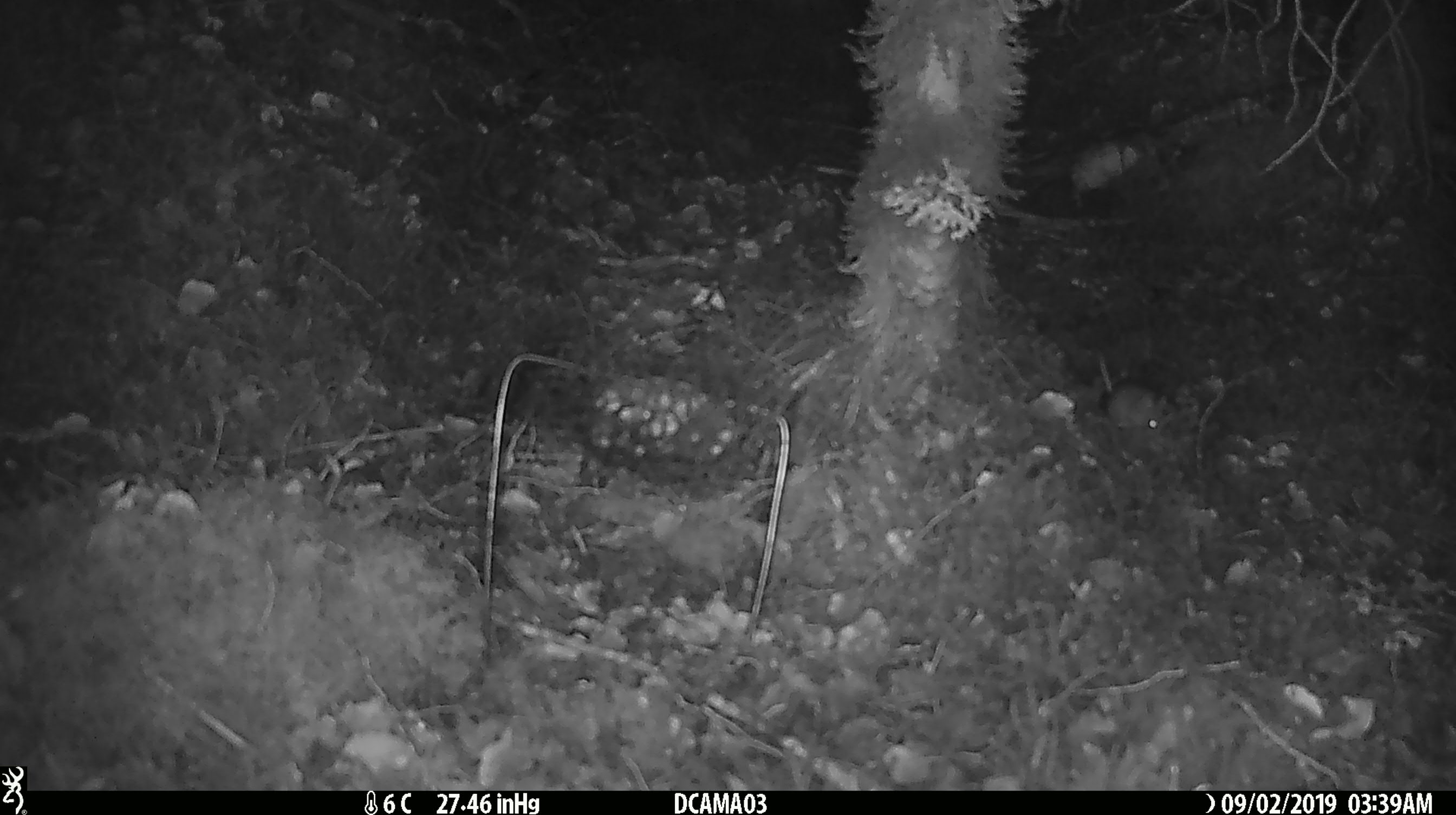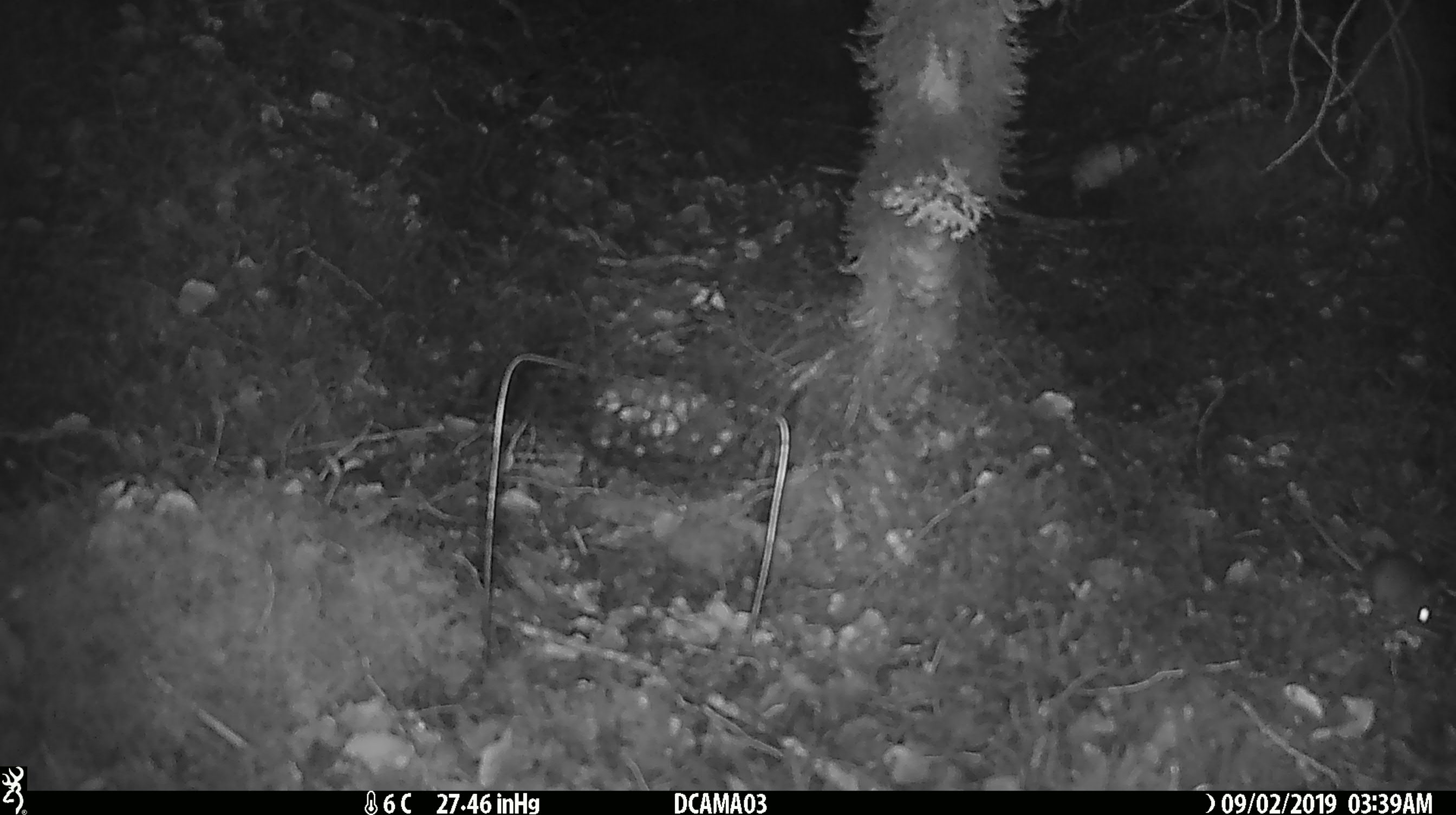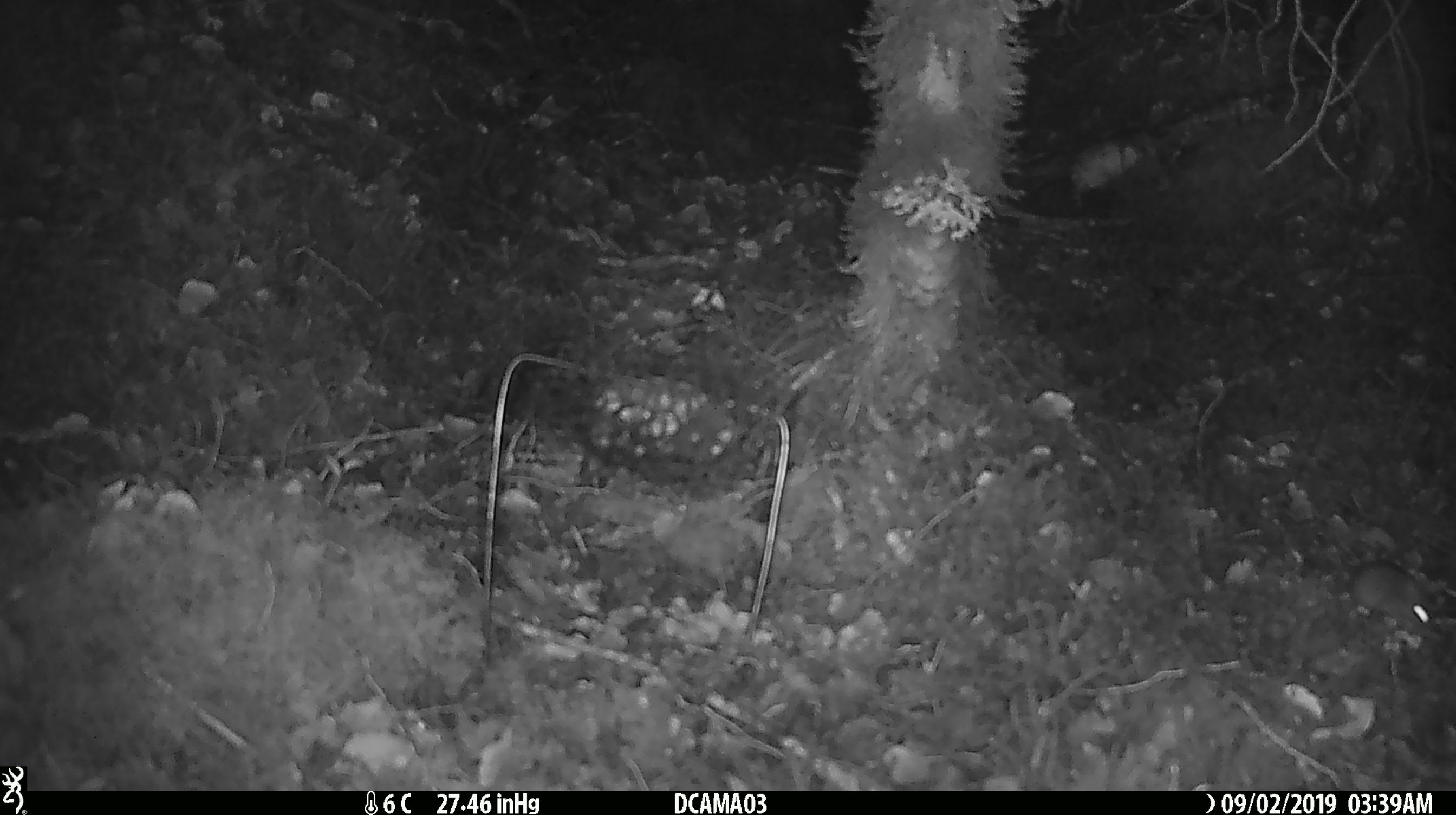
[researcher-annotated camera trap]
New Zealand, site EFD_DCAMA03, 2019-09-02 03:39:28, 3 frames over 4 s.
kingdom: Animalia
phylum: Chordata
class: Mammalia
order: Rodentia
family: Muridae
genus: Mus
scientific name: Mus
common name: mouse